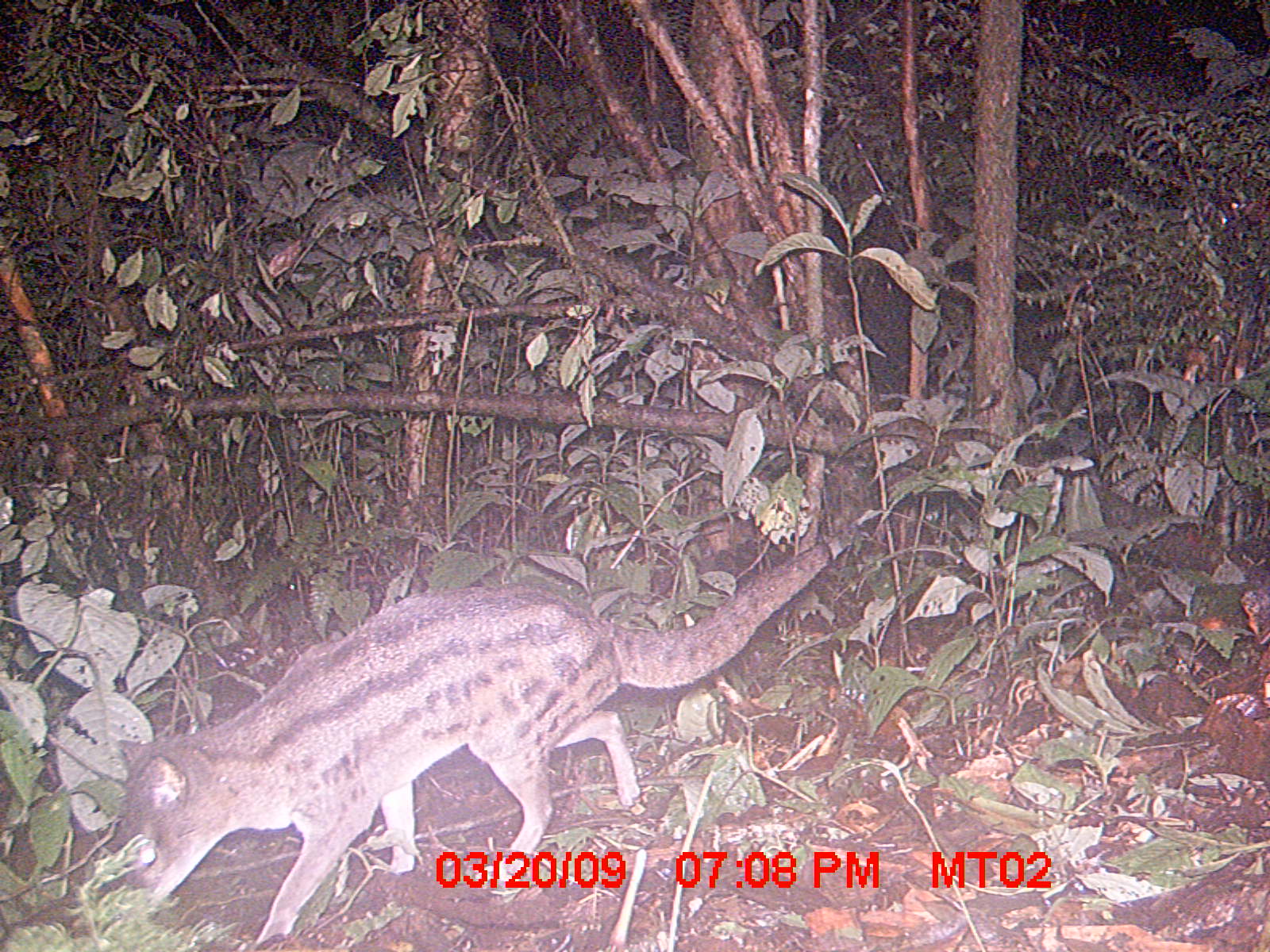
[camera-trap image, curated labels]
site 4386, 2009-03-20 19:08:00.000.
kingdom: Animalia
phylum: Chordata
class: Mammalia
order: Carnivora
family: Eupleridae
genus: Fossa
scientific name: Fossa fossana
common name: fanaloka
Fossa fossana (fanaloka), count 1.